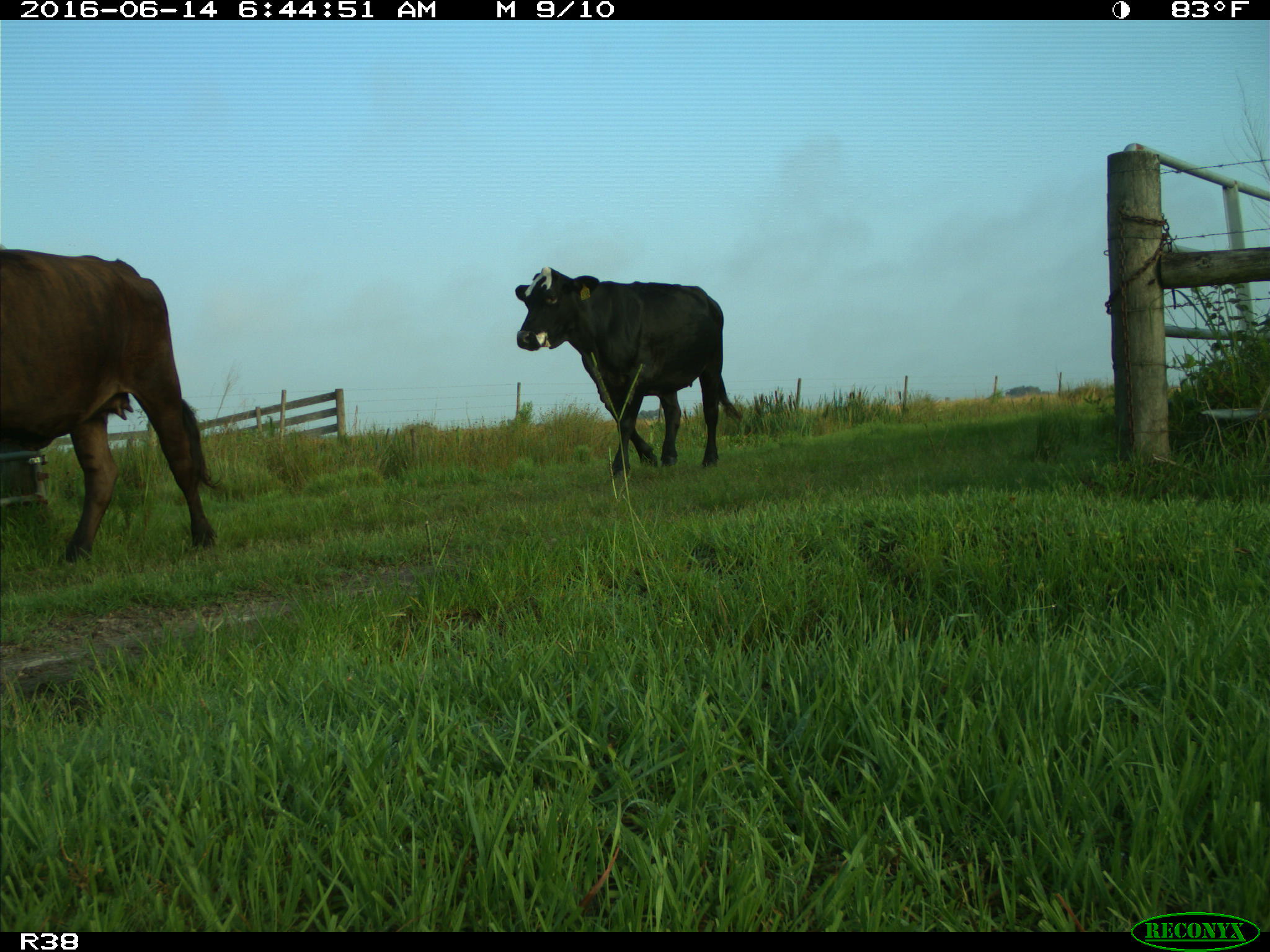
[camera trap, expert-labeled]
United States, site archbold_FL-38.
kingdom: Animalia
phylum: Chordata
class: Mammalia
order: Artiodactyla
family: Bovidae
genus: Bos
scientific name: Bos taurus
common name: domestic cow